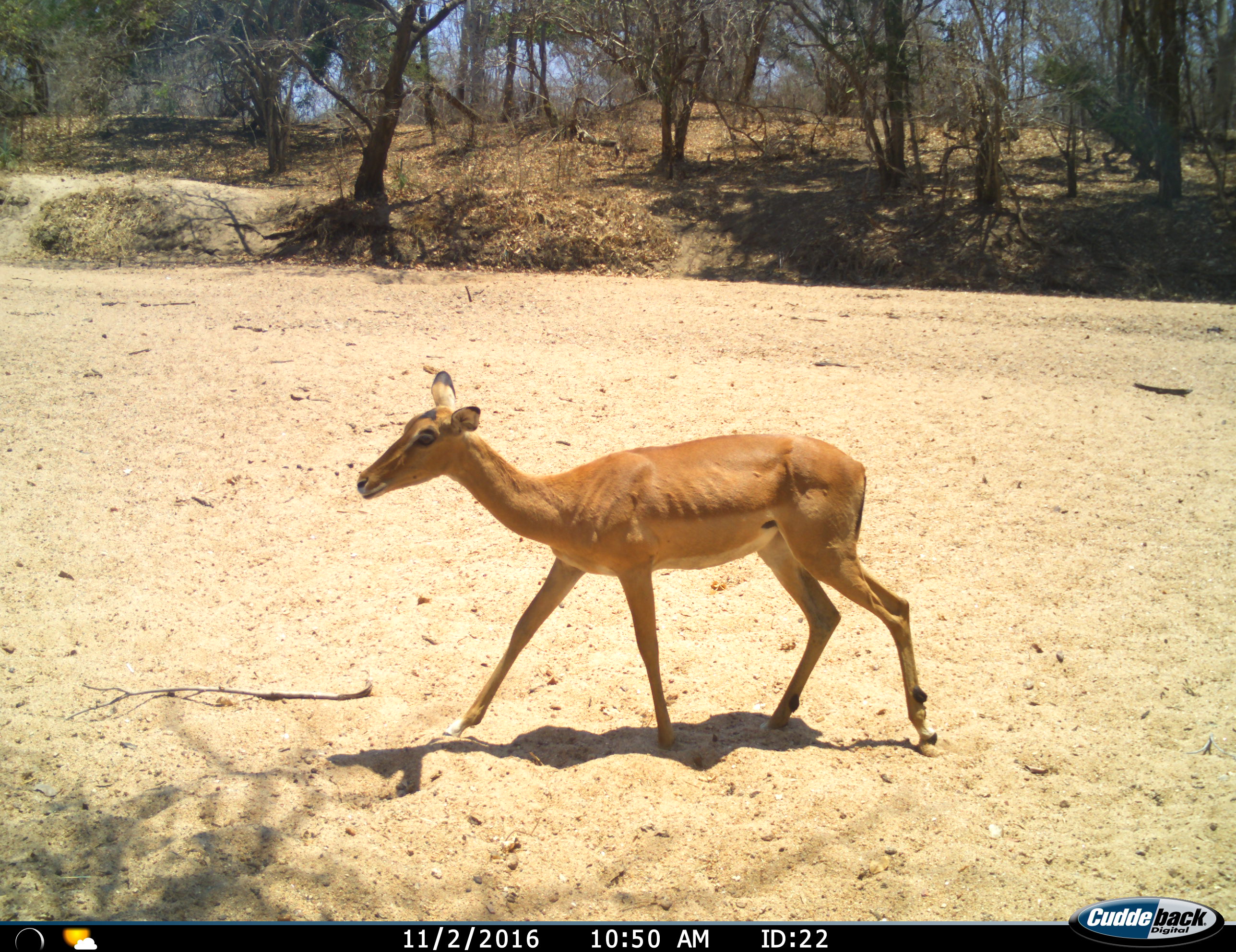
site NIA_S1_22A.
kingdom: Animalia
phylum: Chordata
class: Mammalia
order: Artiodactyla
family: Bovidae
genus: Aepyceros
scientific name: Aepyceros melampus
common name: impala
Impala (Aepyceros melampus), count 1. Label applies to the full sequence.